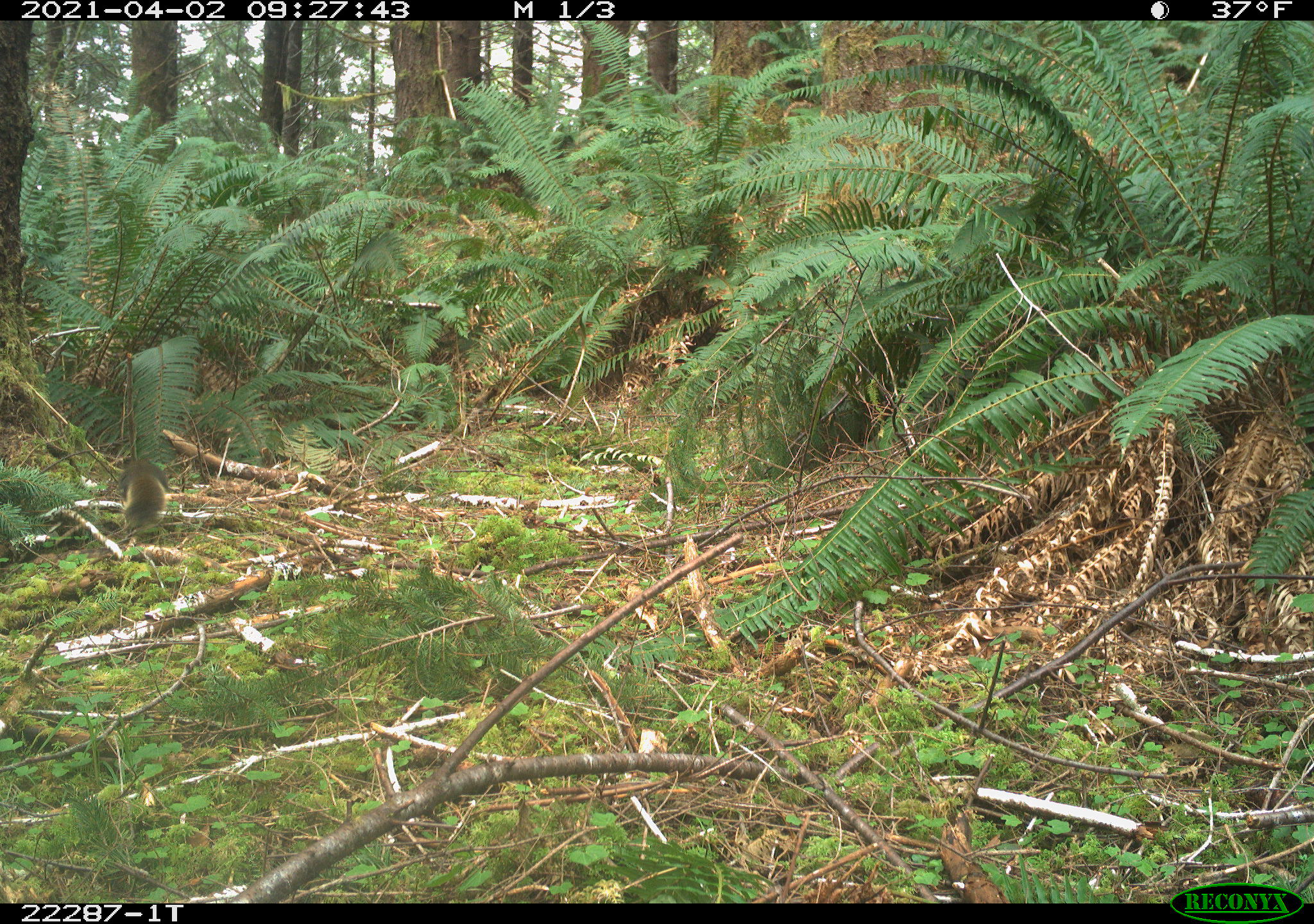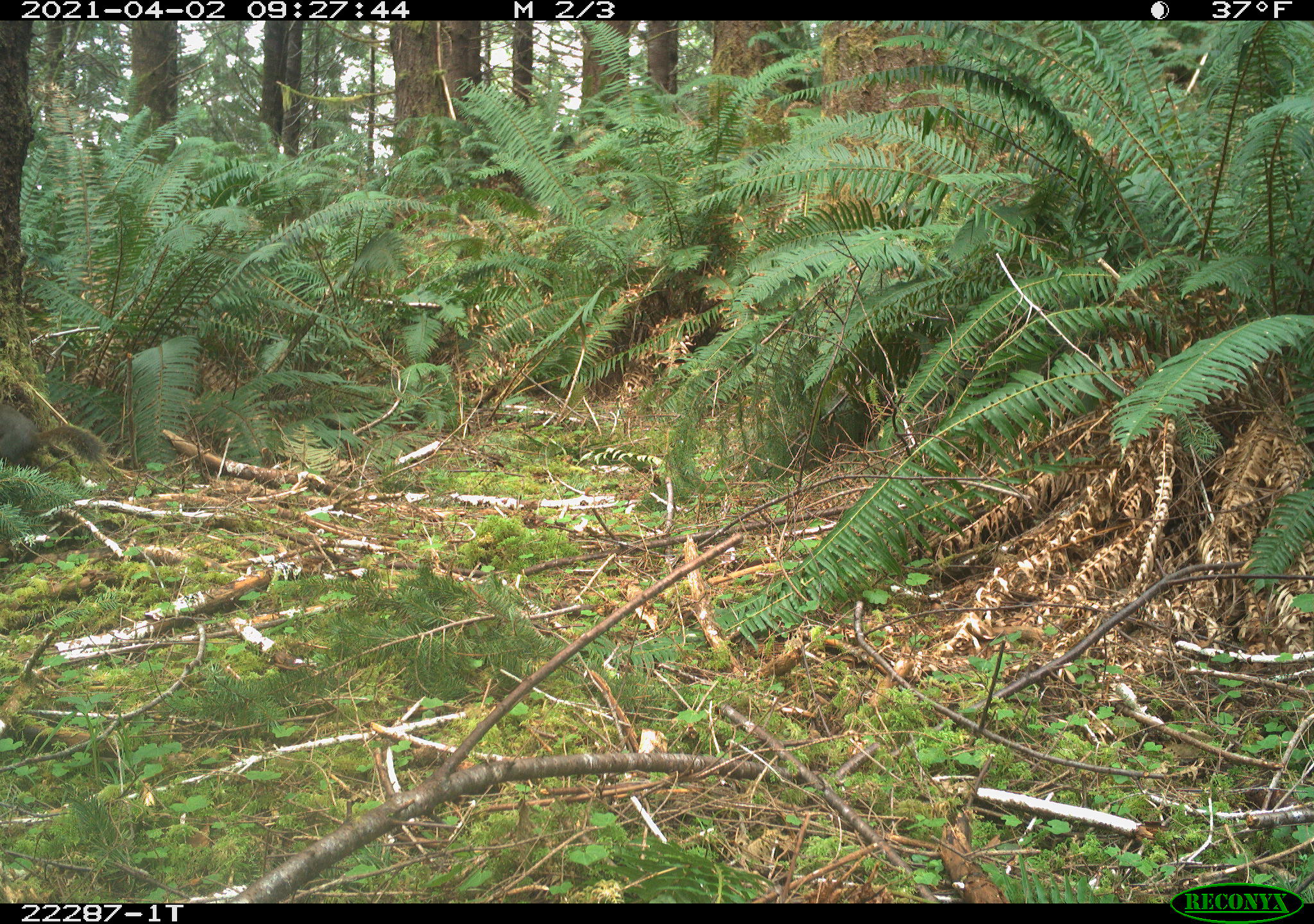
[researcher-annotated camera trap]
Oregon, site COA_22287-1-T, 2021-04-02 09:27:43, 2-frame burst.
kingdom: Animalia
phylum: Chordata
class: Mammalia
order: Rodentia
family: Sciuridae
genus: Tamiasciurus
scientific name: Tamiasciurus douglasii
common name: douglas squirrel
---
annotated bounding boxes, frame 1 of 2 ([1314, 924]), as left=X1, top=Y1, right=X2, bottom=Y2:
douglas squirrel: left=111, top=455, right=174, bottom=528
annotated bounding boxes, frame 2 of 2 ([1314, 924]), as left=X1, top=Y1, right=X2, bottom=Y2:
douglas squirrel: left=0, top=398, right=110, bottom=480